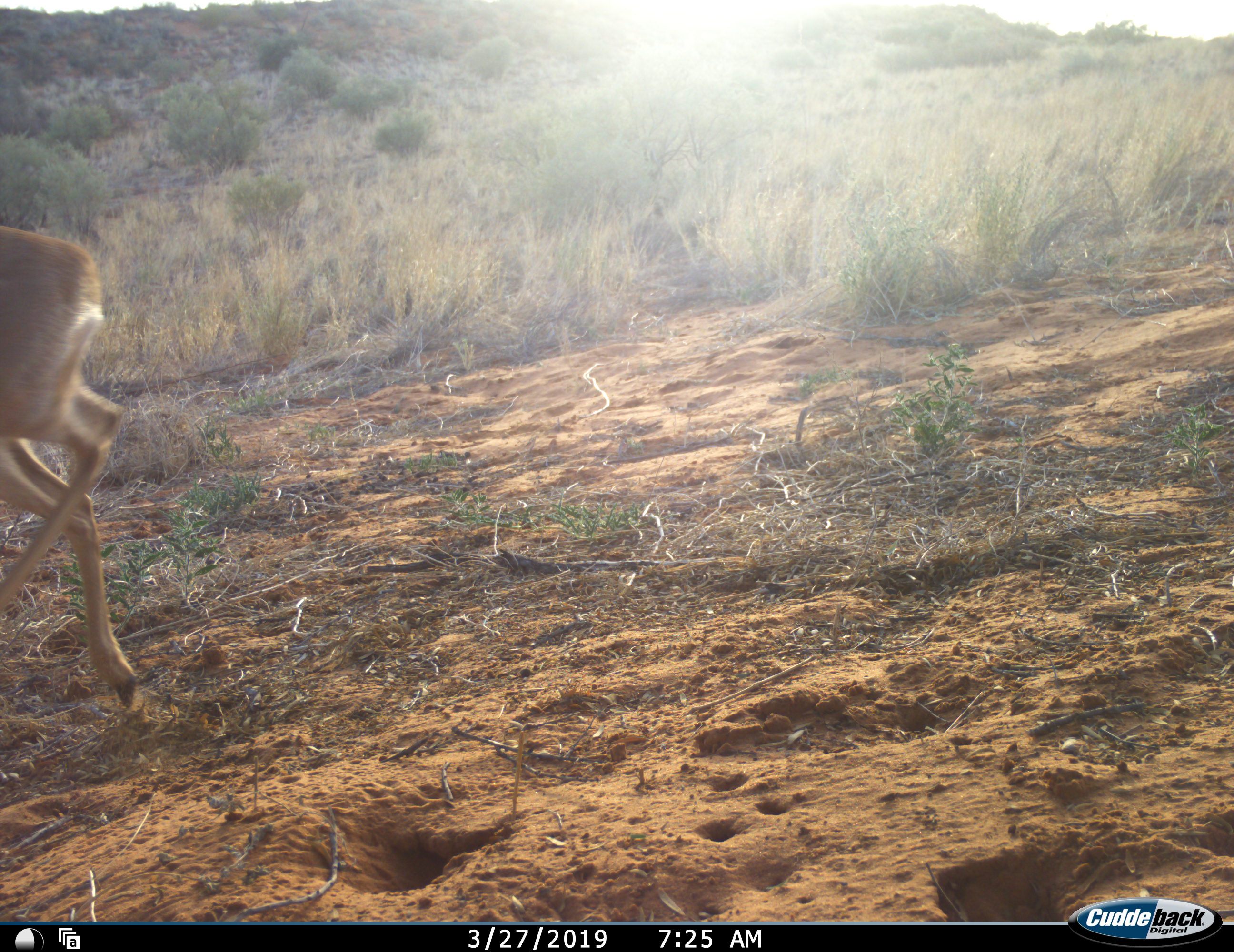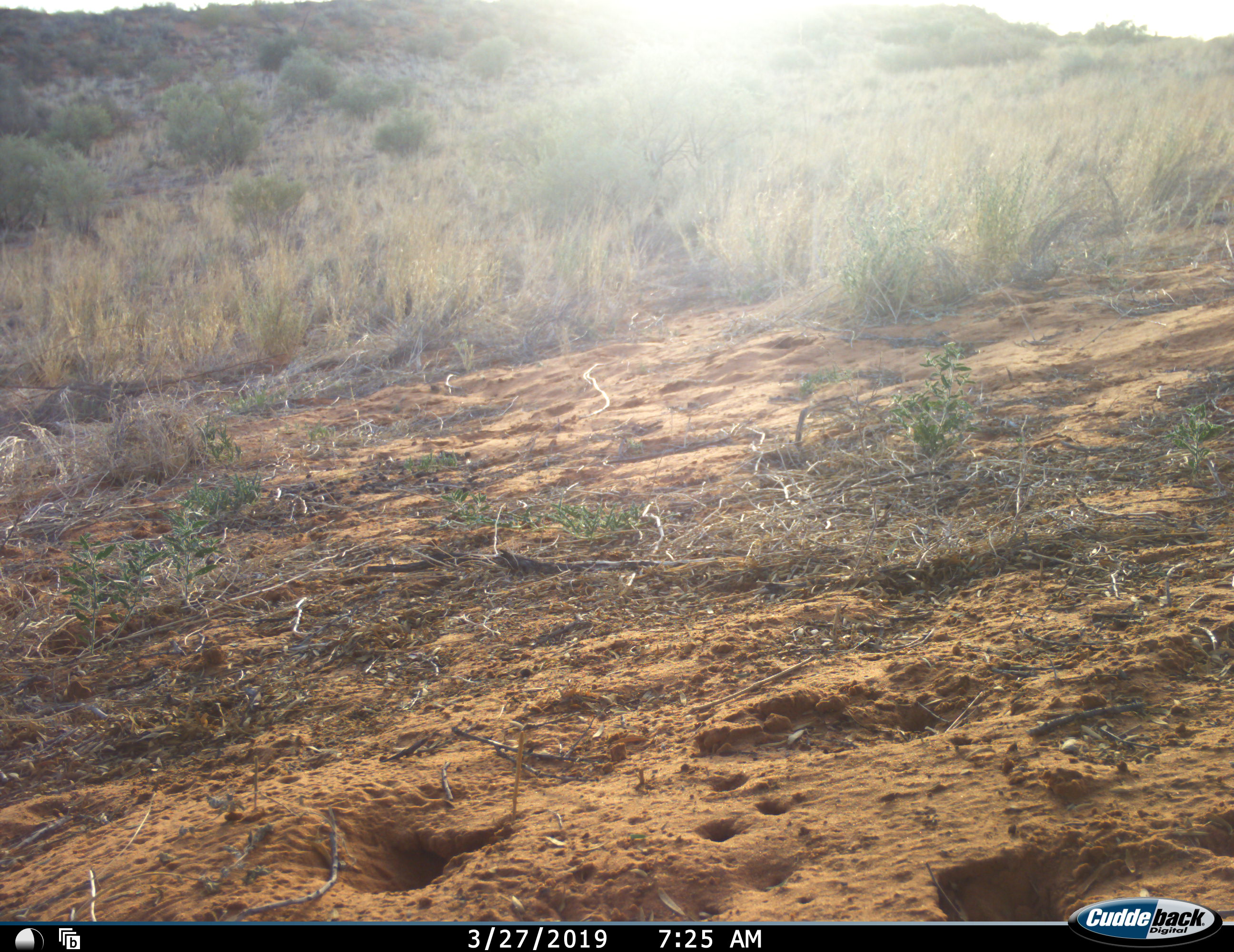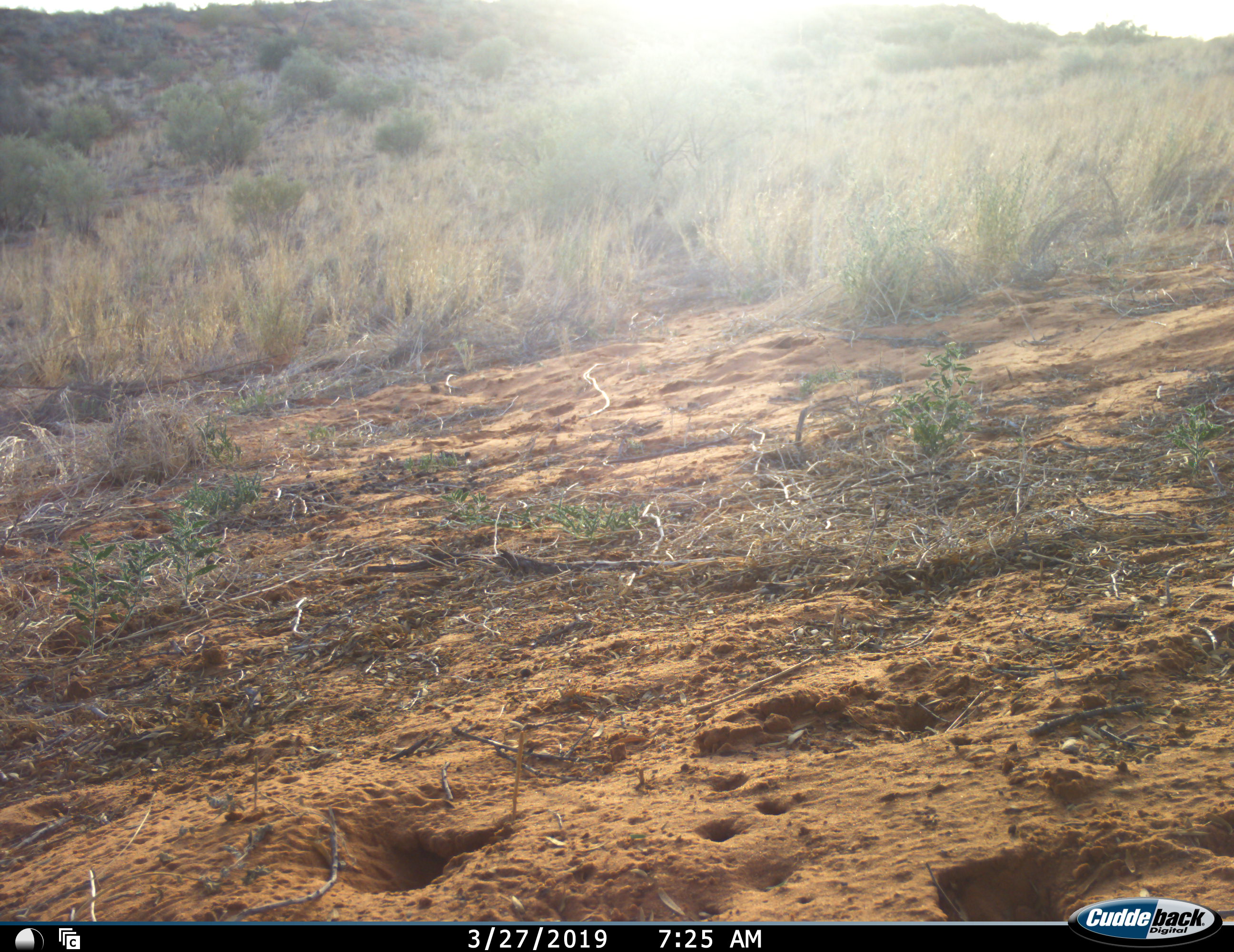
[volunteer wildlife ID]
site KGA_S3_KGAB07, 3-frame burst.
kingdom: Animalia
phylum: Chordata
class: Mammalia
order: Artiodactyla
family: Bovidae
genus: Raphicerus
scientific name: Raphicerus campestris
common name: steenbok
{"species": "steenbok (Raphicerus campestris)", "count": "1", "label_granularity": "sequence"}